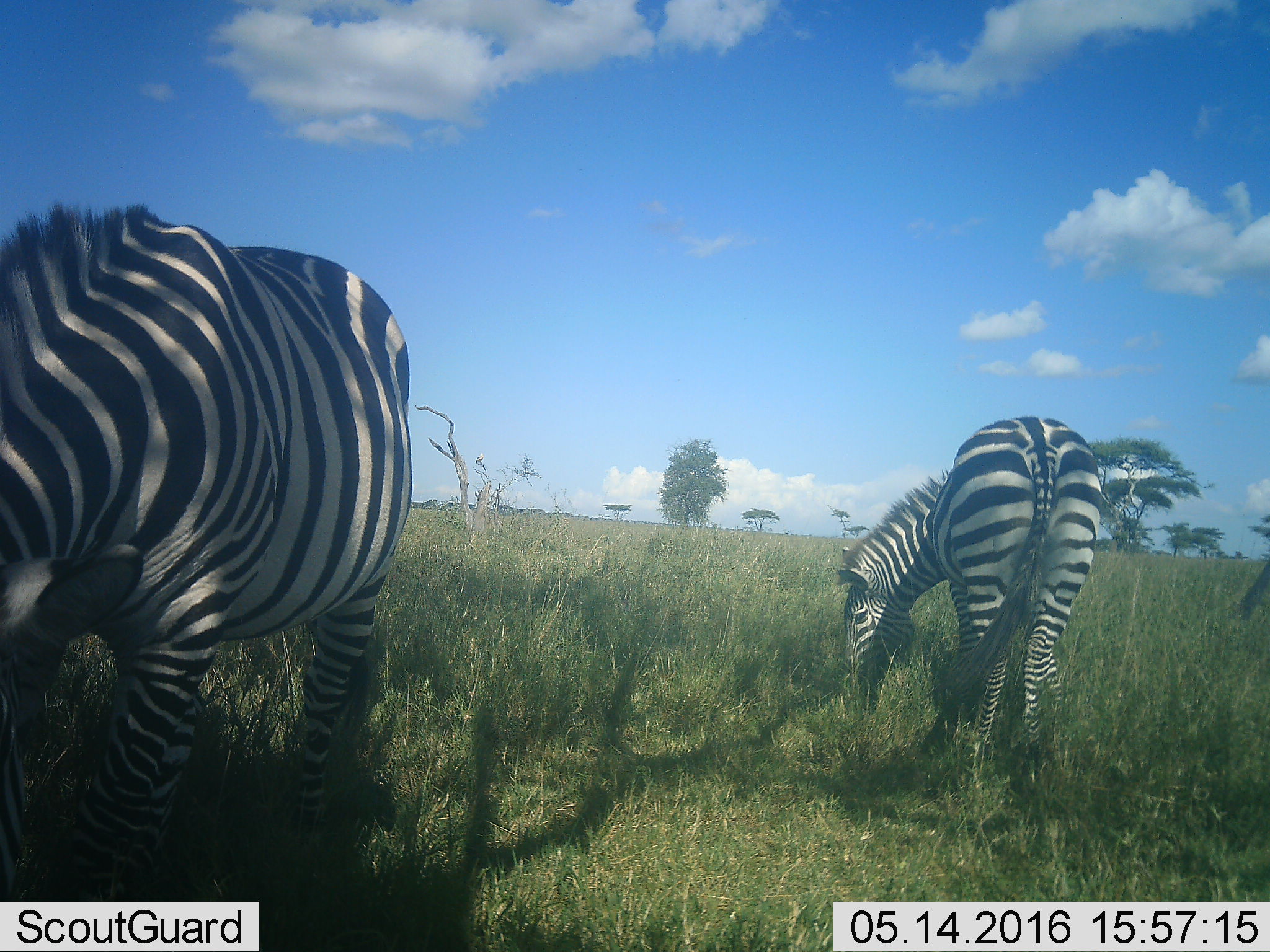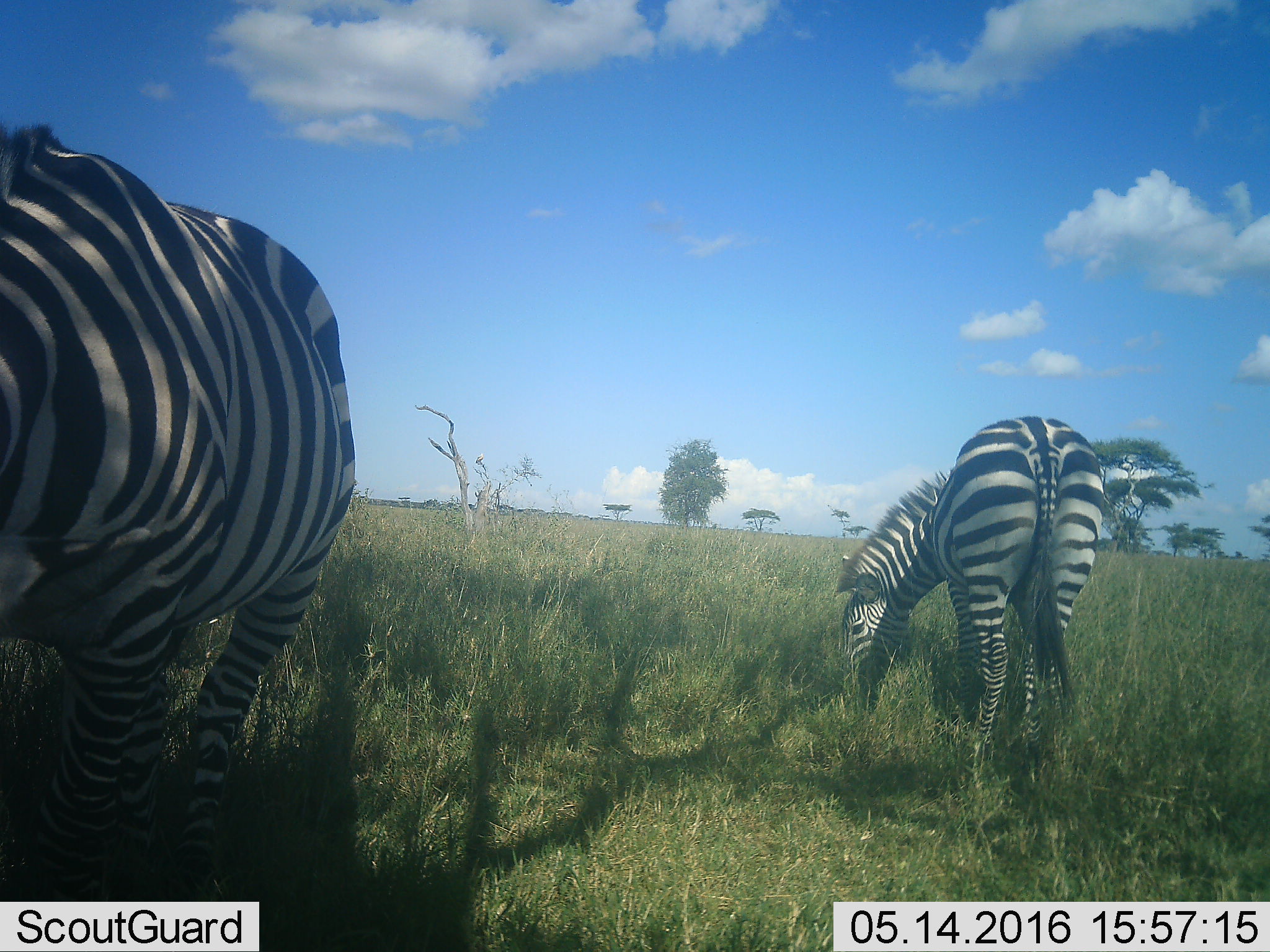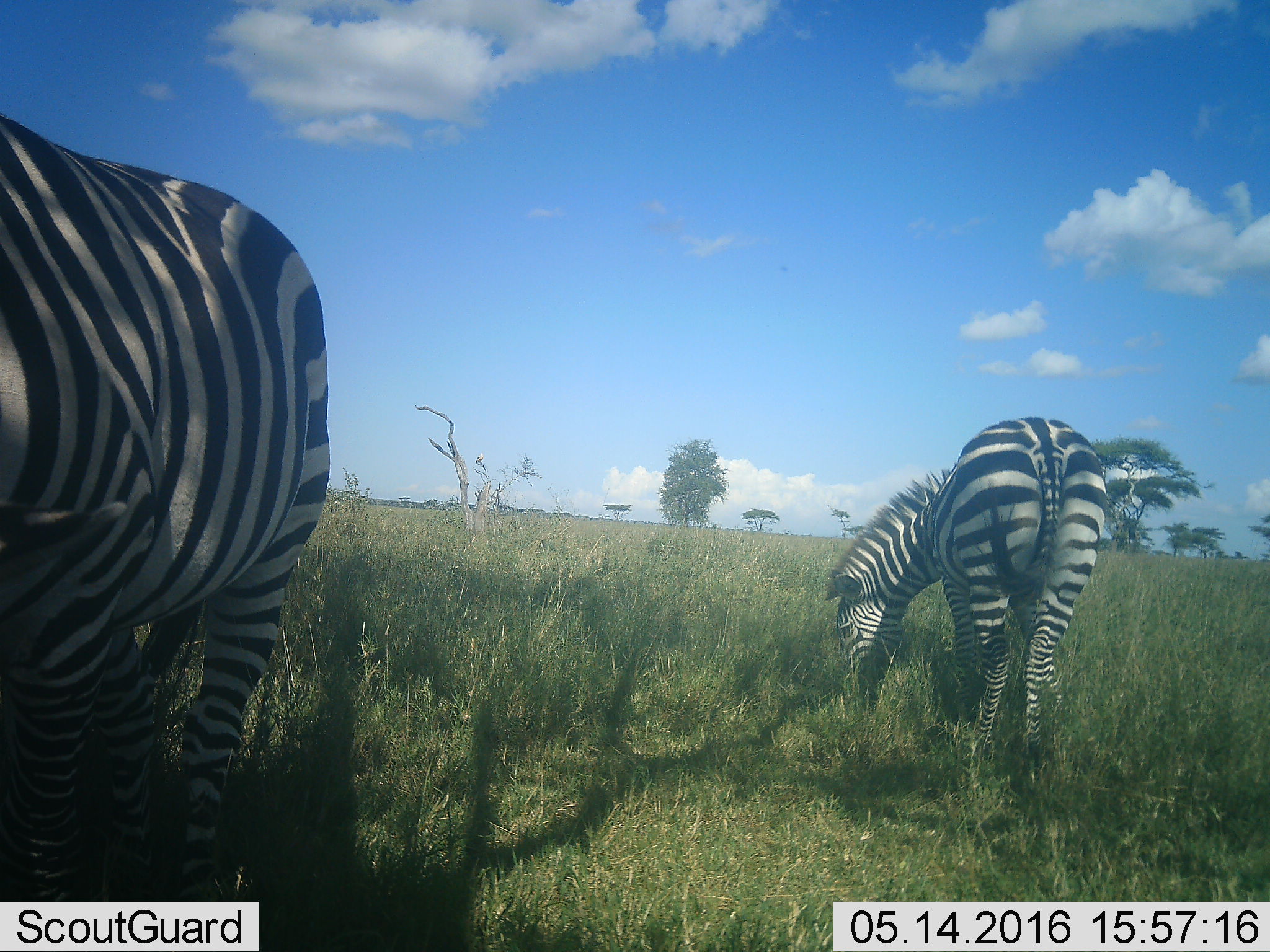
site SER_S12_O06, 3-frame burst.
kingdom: Animalia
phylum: Chordata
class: Mammalia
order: Perissodactyla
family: Equidae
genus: Equus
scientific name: Equus quagga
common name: plains zebra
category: zebraplains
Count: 2.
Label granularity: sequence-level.